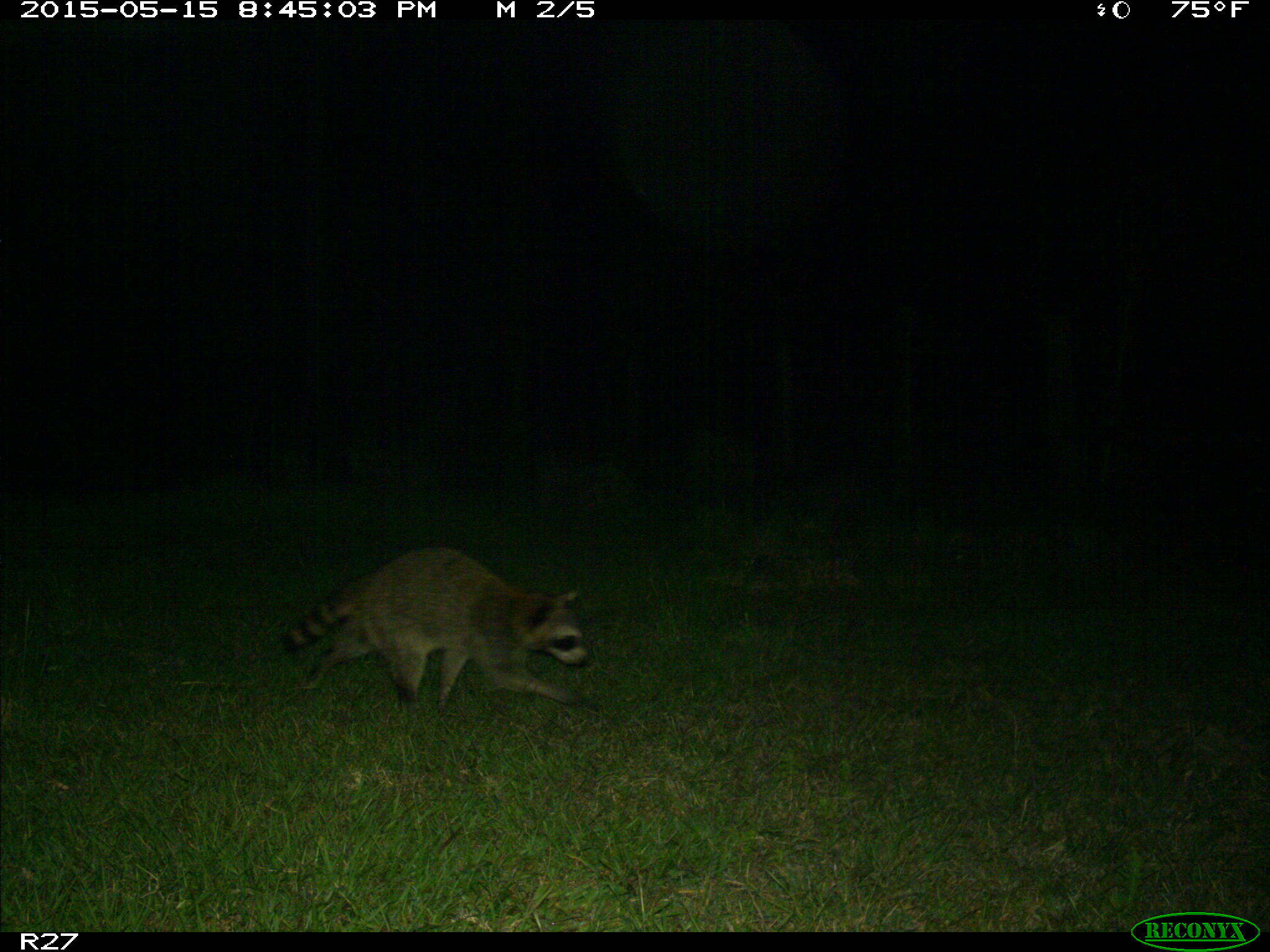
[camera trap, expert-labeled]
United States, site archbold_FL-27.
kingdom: Animalia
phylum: Chordata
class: Mammalia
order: Carnivora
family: Procyonidae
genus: Procyon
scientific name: Procyon lotor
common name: common raccoon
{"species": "Procyon lotor (common raccoon)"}